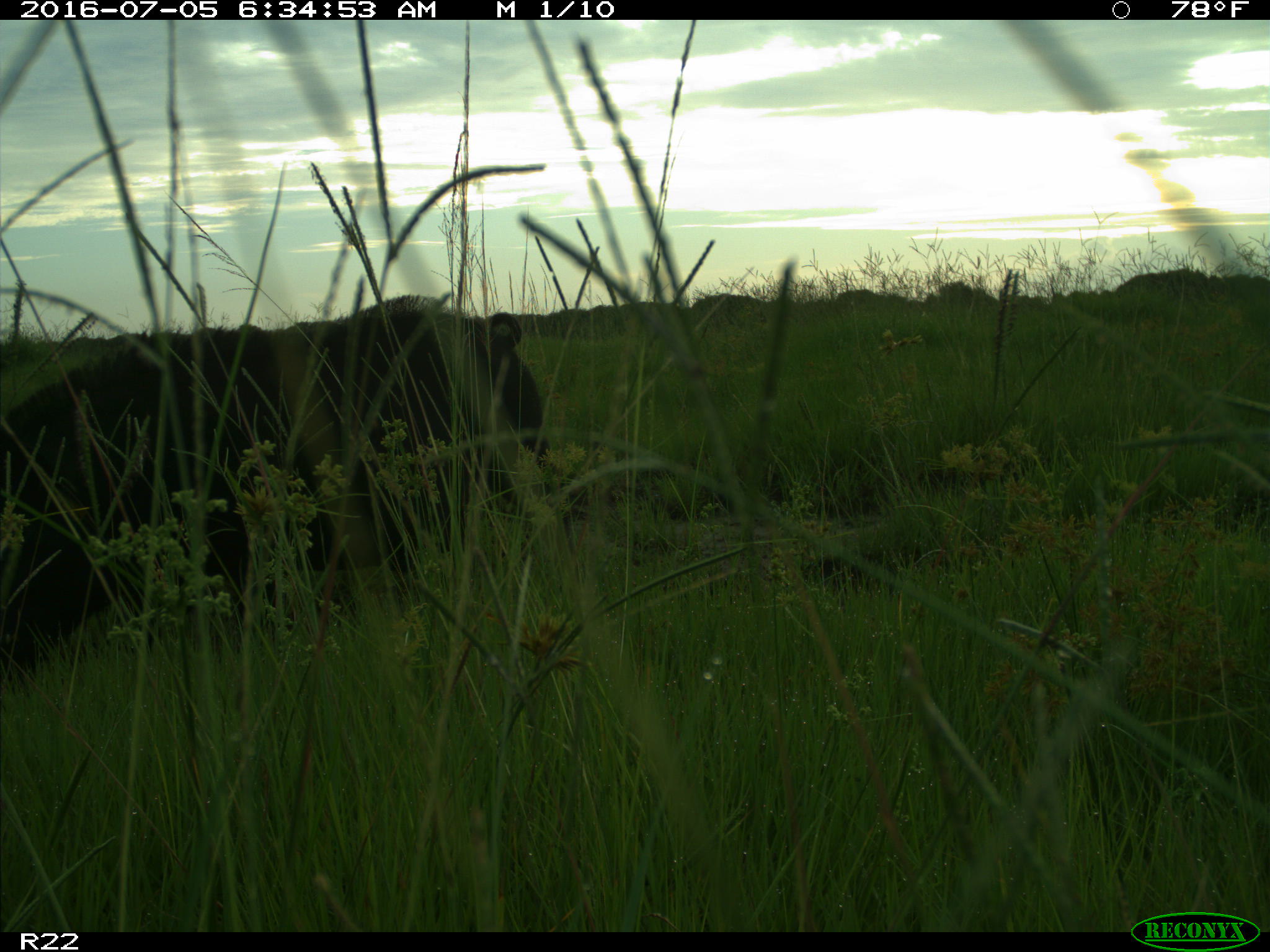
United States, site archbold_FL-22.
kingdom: Animalia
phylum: Chordata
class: Mammalia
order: Artiodactyla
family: Suidae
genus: Sus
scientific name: Sus scrofa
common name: wild boar